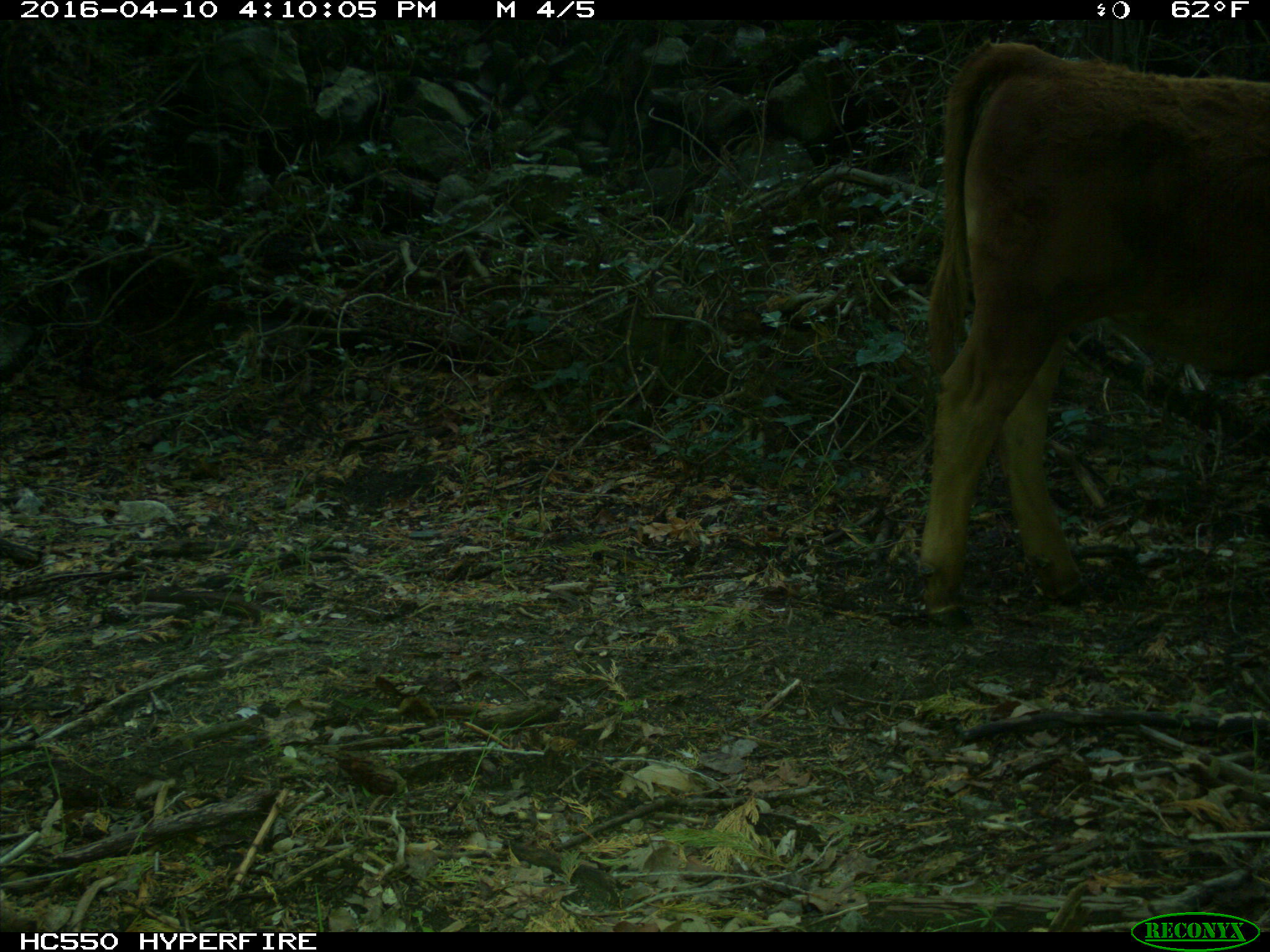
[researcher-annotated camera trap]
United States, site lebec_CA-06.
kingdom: Animalia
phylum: Chordata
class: Mammalia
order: Artiodactyla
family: Bovidae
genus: Bos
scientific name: Bos taurus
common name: domestic cow